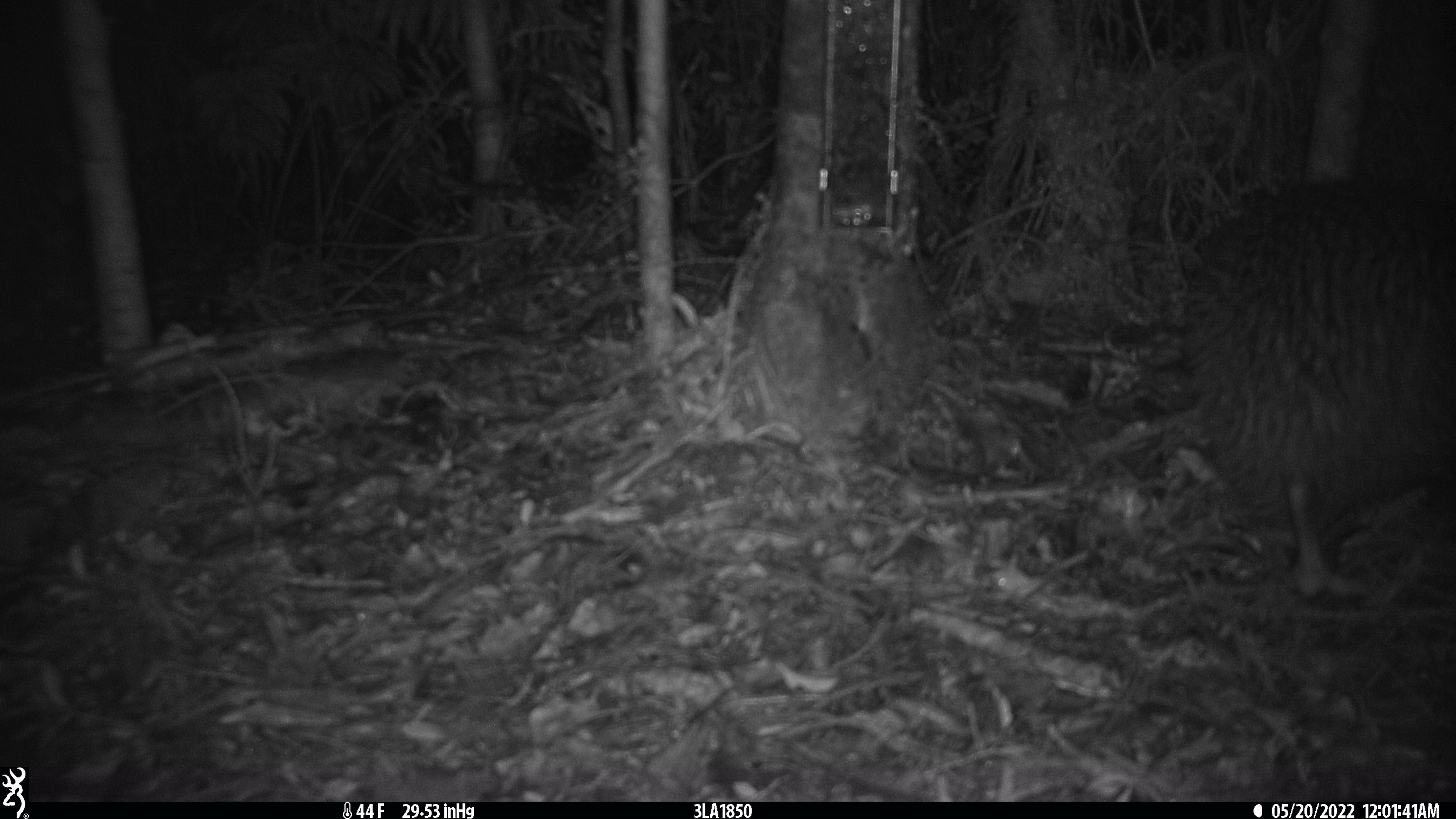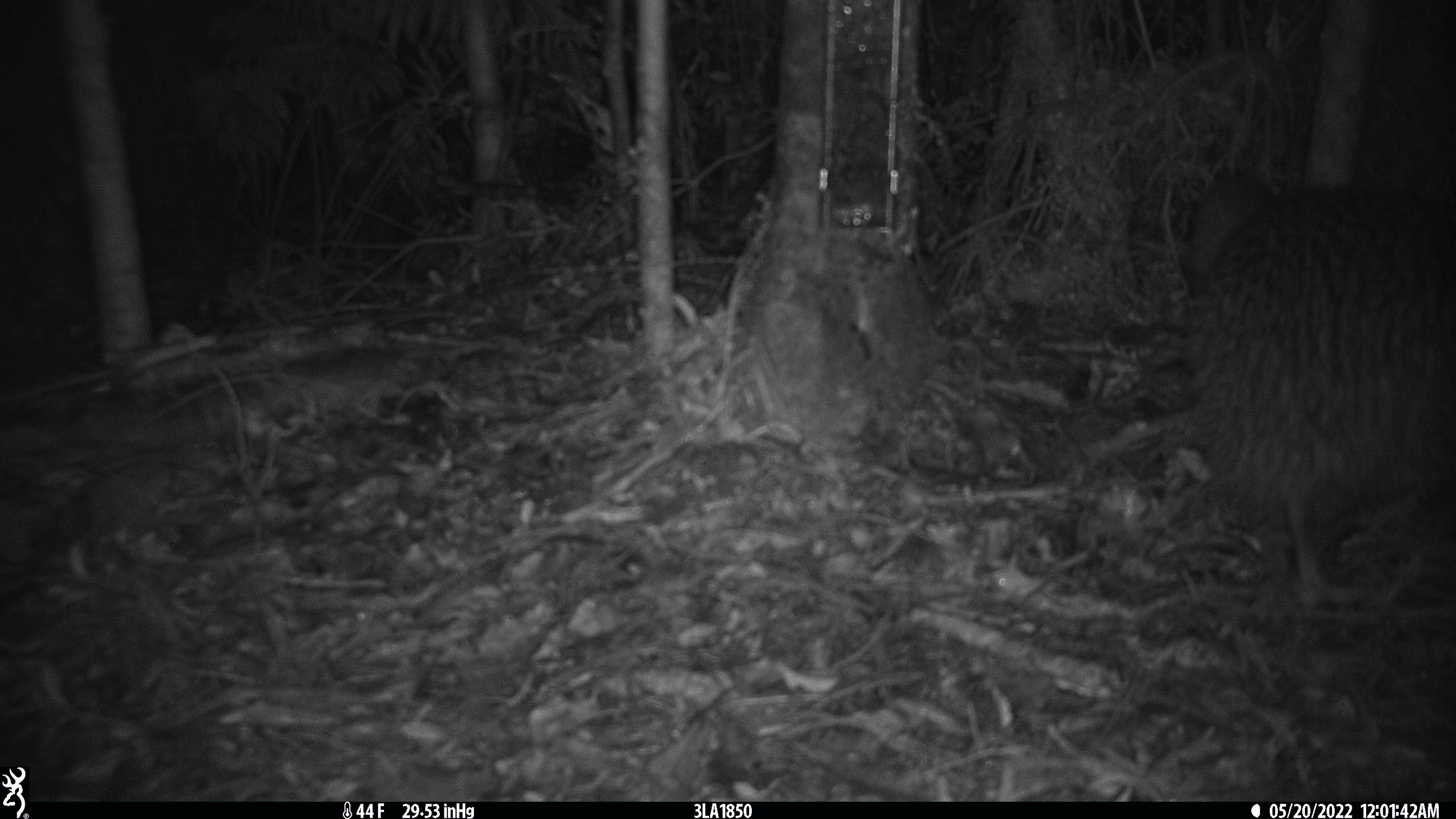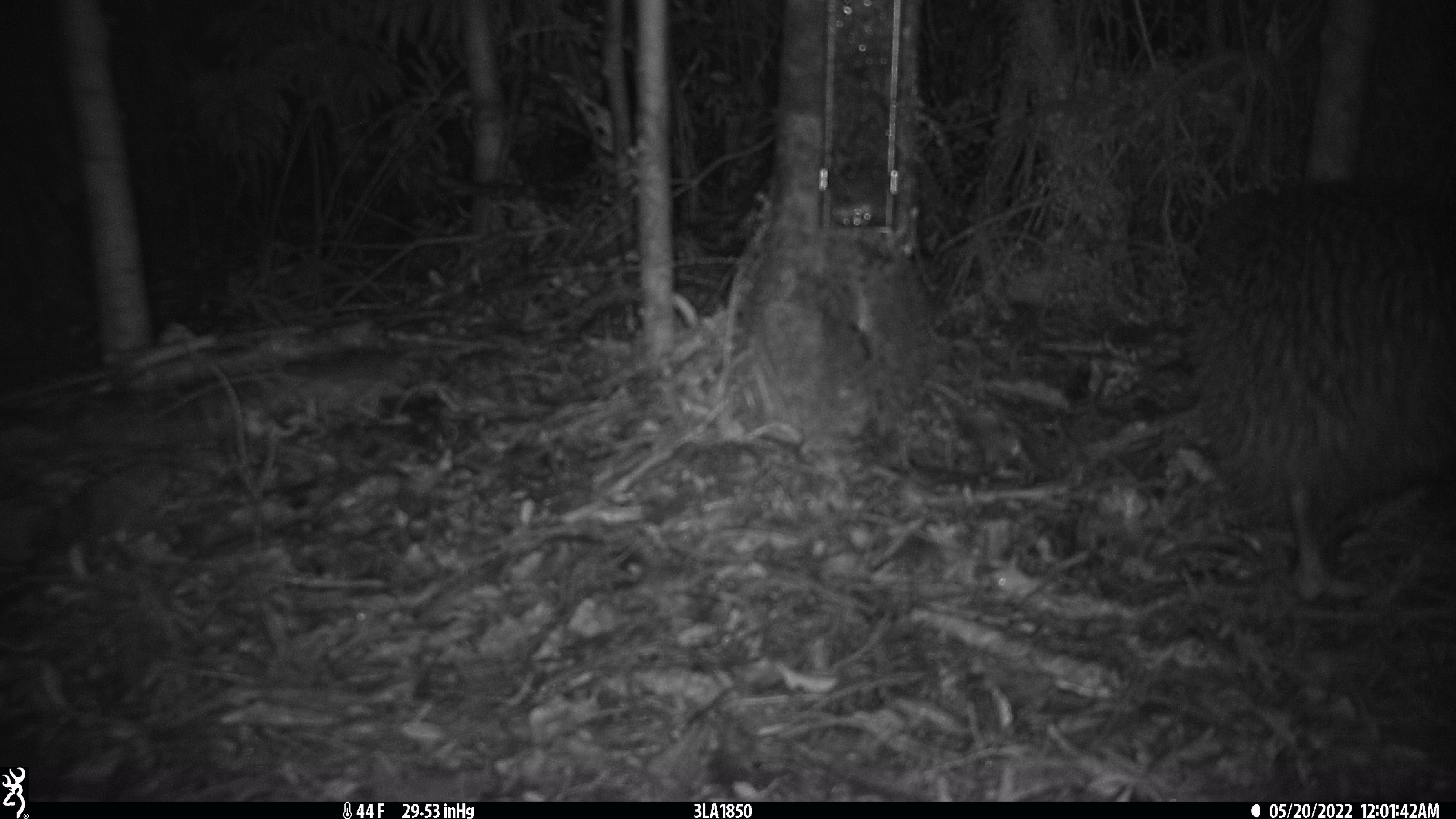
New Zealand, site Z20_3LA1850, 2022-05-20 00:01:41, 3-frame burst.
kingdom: Animalia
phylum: Chordata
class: Aves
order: Apterygiformes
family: Apterygidae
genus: Apteryx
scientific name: Apteryx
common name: kiwi